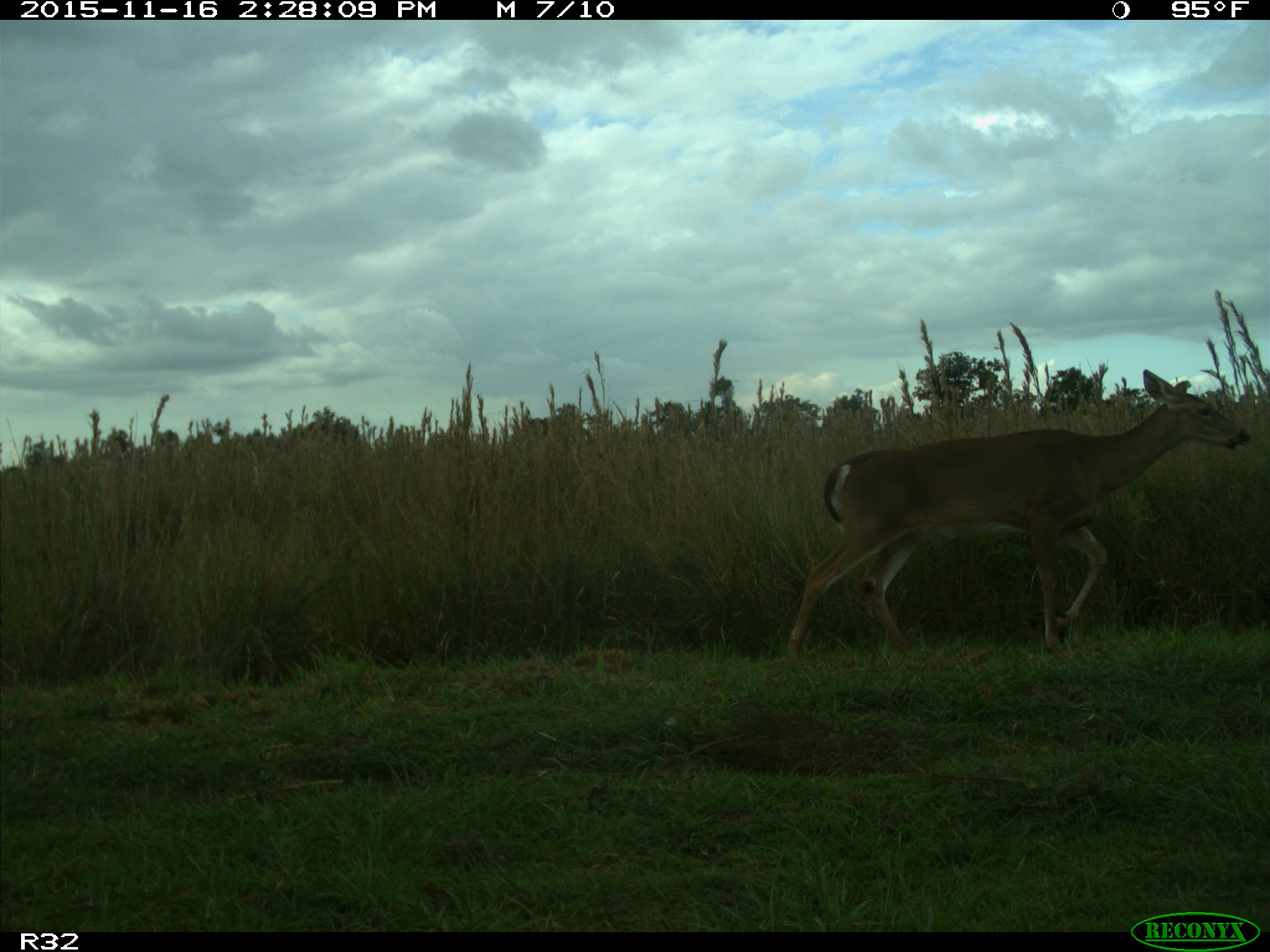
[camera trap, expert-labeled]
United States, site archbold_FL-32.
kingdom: Animalia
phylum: Chordata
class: Mammalia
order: Artiodactyla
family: Cervidae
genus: Odocoileus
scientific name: Odocoileus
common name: deer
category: unidentified deer